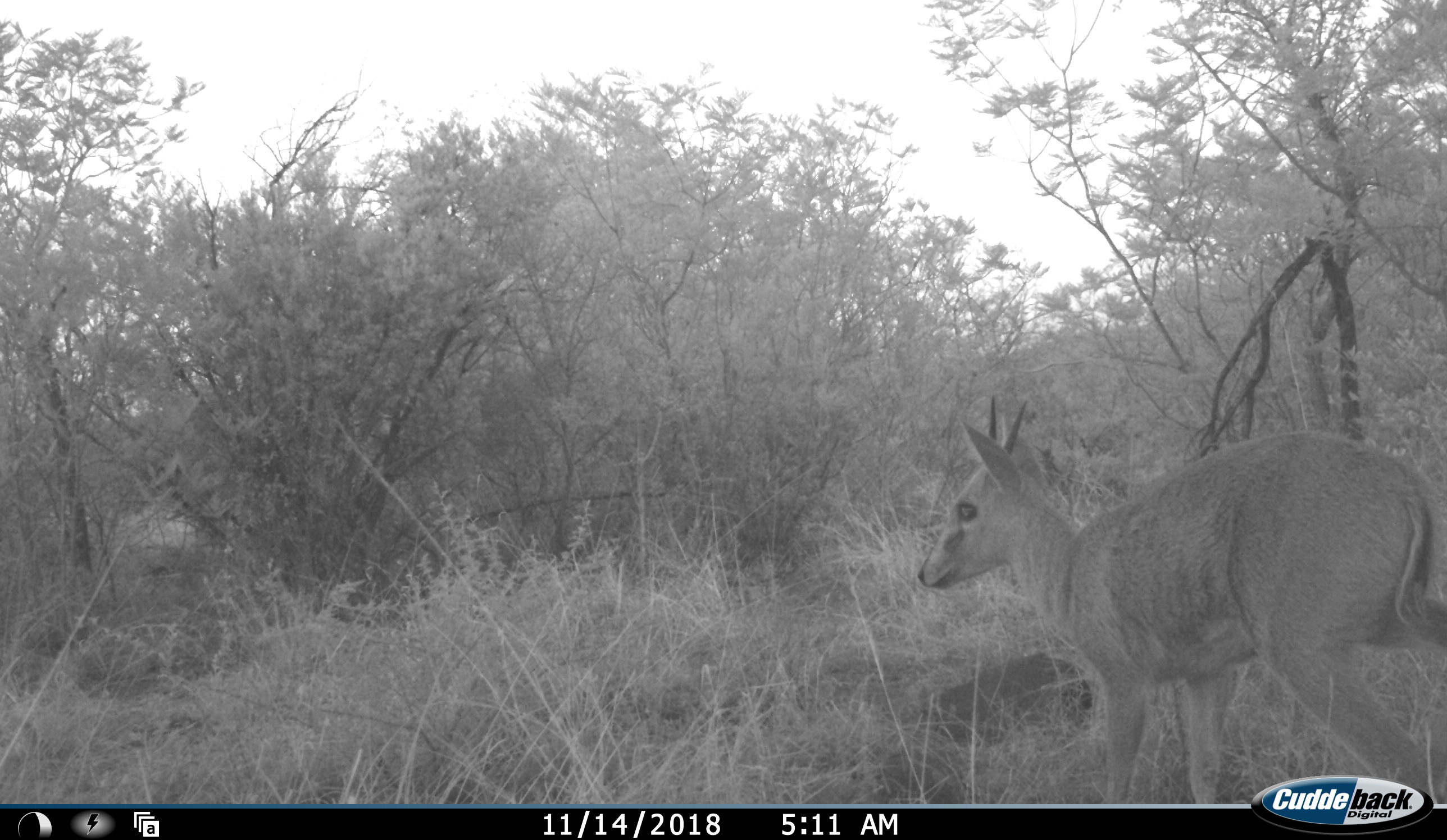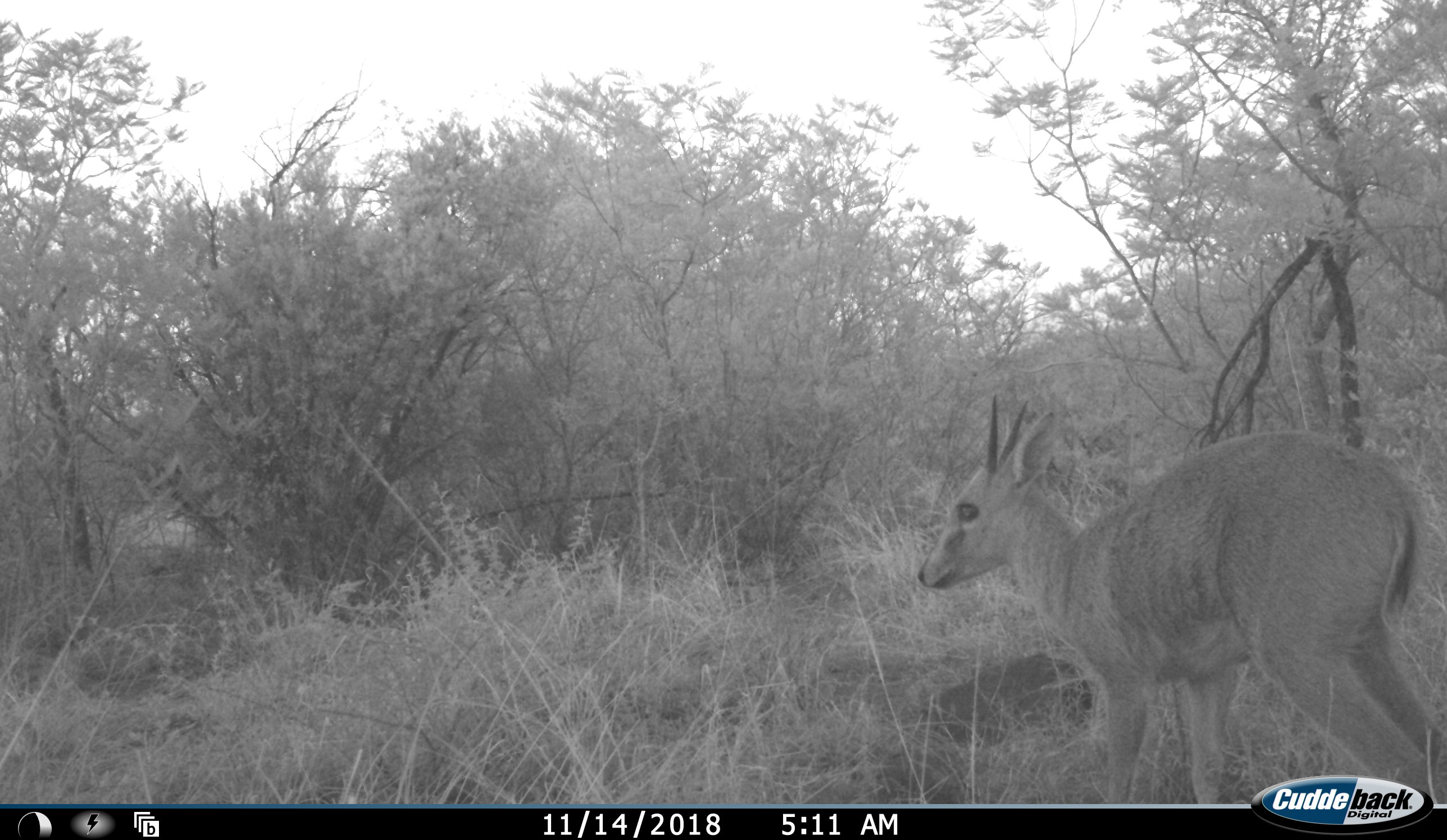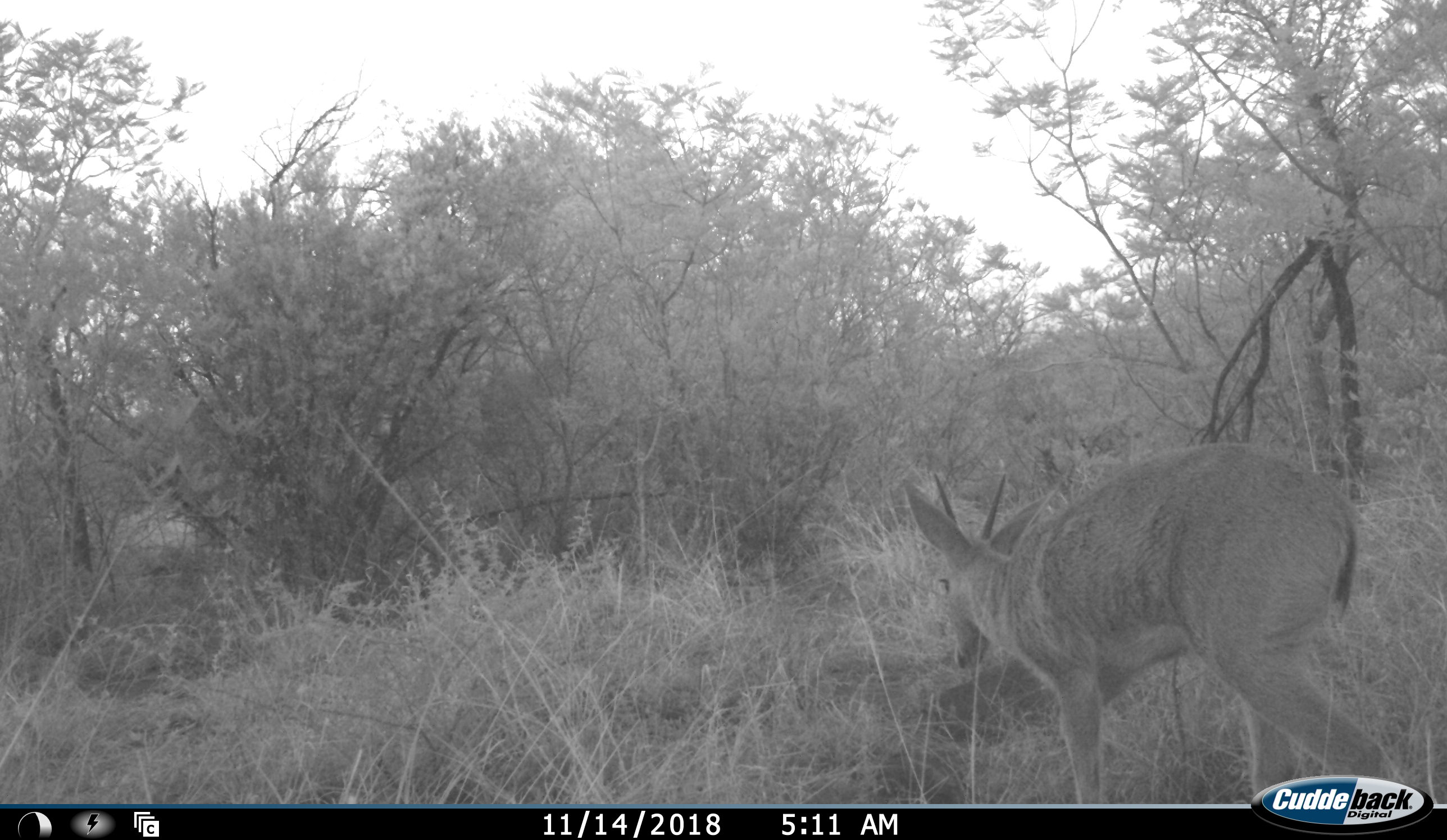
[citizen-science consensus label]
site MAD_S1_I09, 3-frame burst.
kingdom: Animalia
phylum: Chordata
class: Mammalia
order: Artiodactyla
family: Bovidae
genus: Sylvicapra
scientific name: Sylvicapra grimmia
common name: common duiker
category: duikercommongrey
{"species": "duikercommongrey (common duiker) (Sylvicapra grimmia)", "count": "1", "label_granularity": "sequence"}